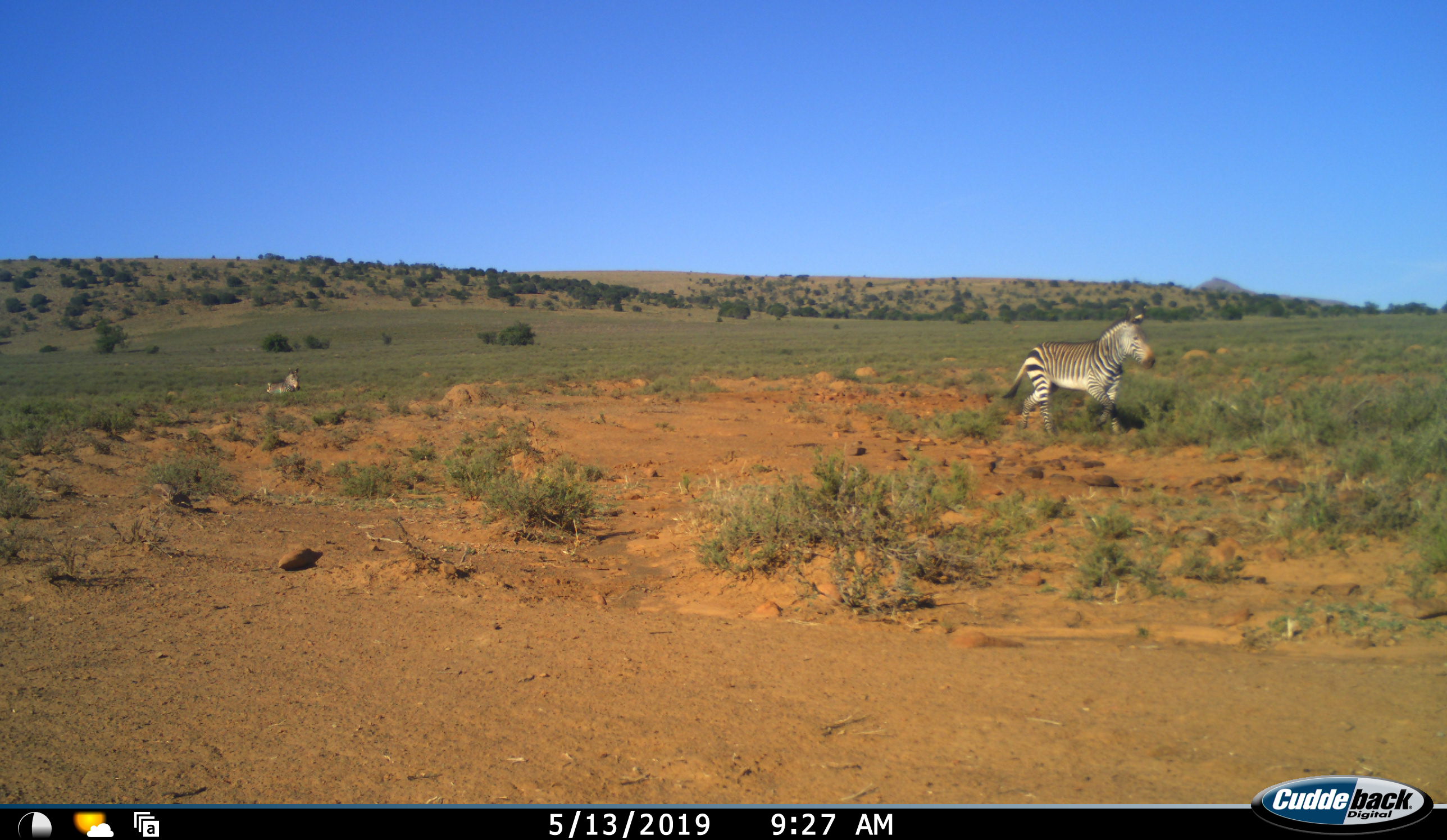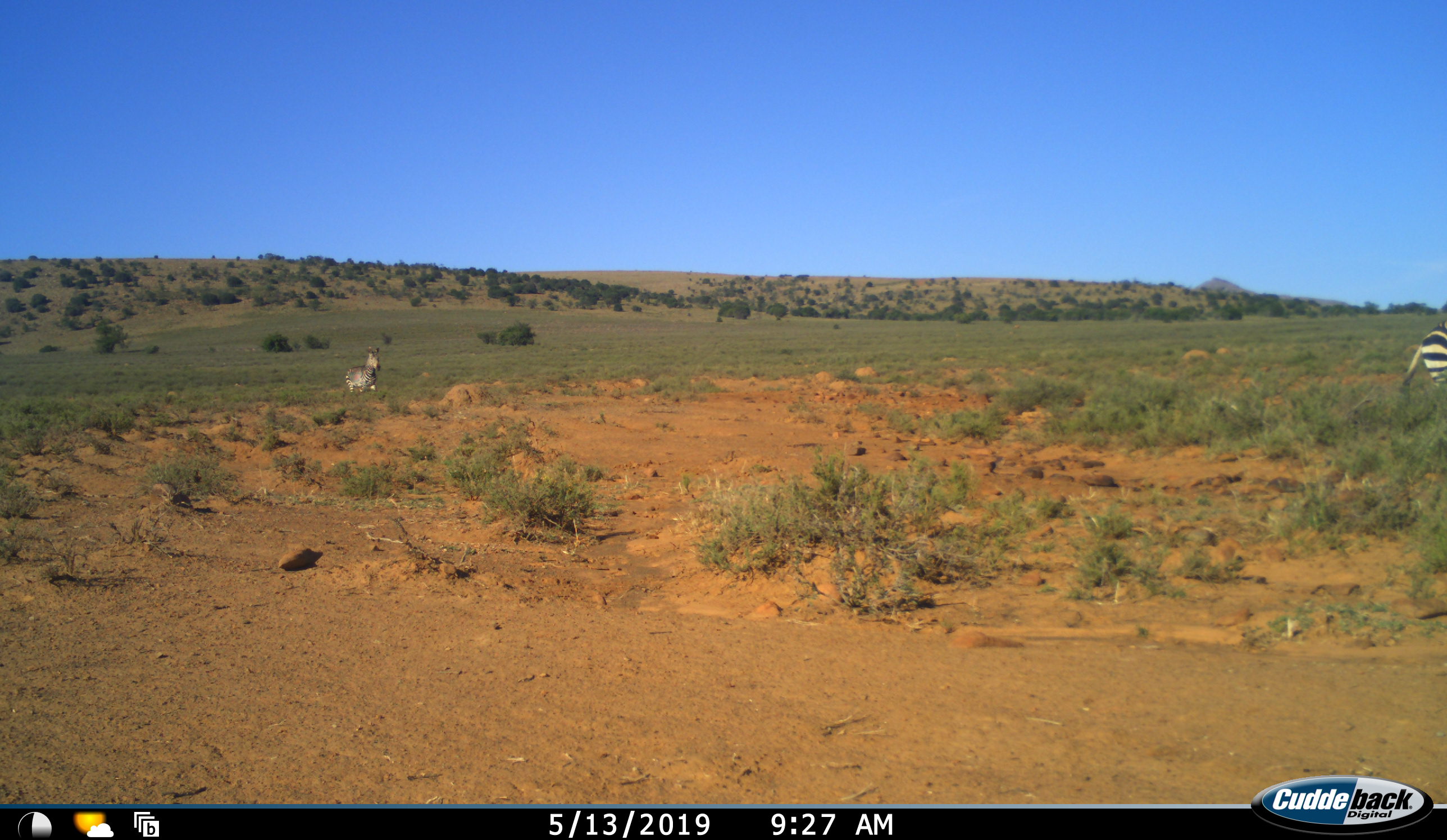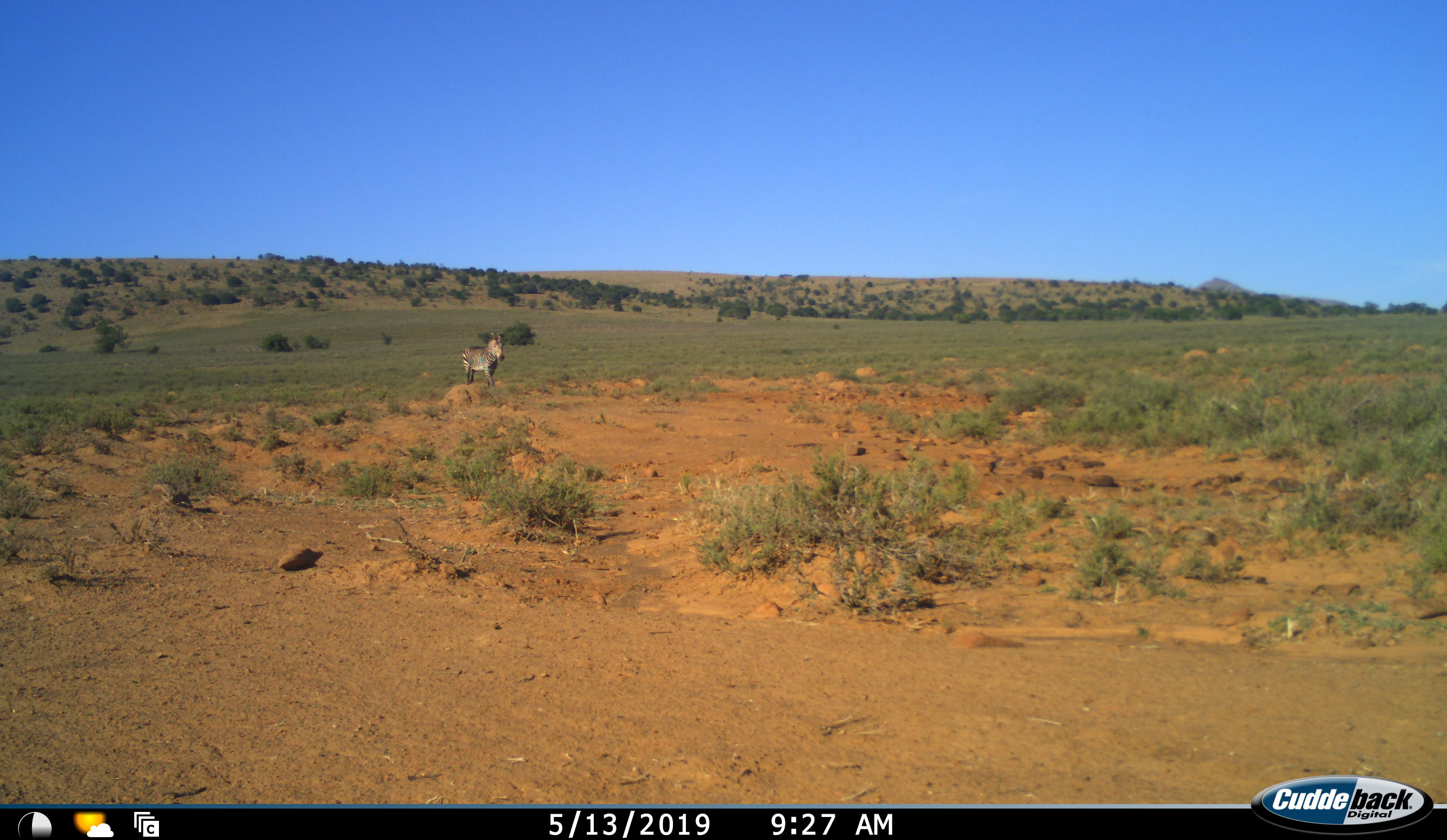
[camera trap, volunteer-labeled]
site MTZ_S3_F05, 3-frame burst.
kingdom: Animalia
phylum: Chordata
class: Mammalia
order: Perissodactyla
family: Equidae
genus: Equus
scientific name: Equus zebra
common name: mountain zebra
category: zebramountain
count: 2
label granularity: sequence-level